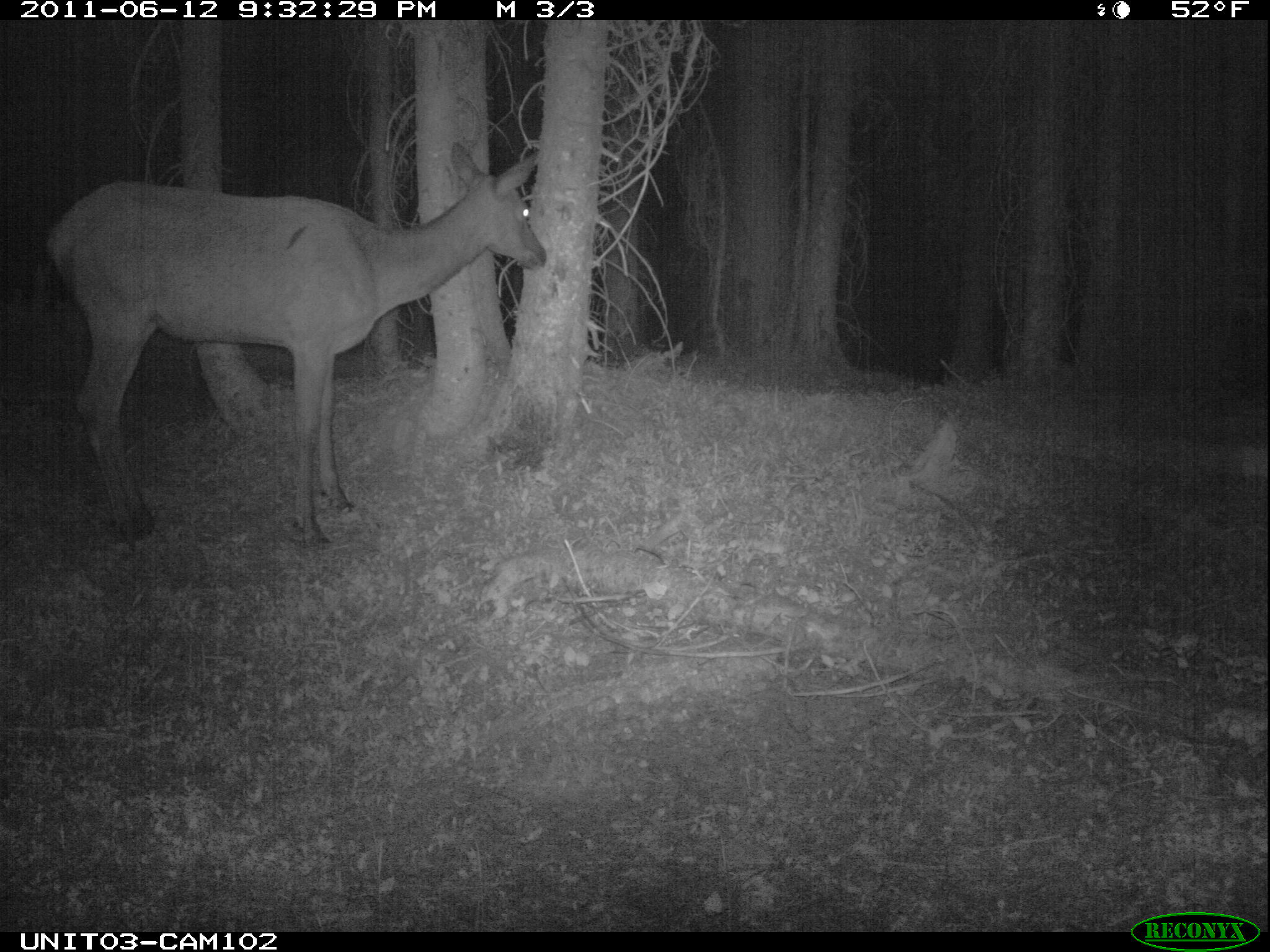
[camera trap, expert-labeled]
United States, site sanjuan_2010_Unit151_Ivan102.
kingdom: Animalia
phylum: Chordata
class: Mammalia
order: Artiodactyla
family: Cervidae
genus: Cervus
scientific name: Cervus elaphus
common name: red deer